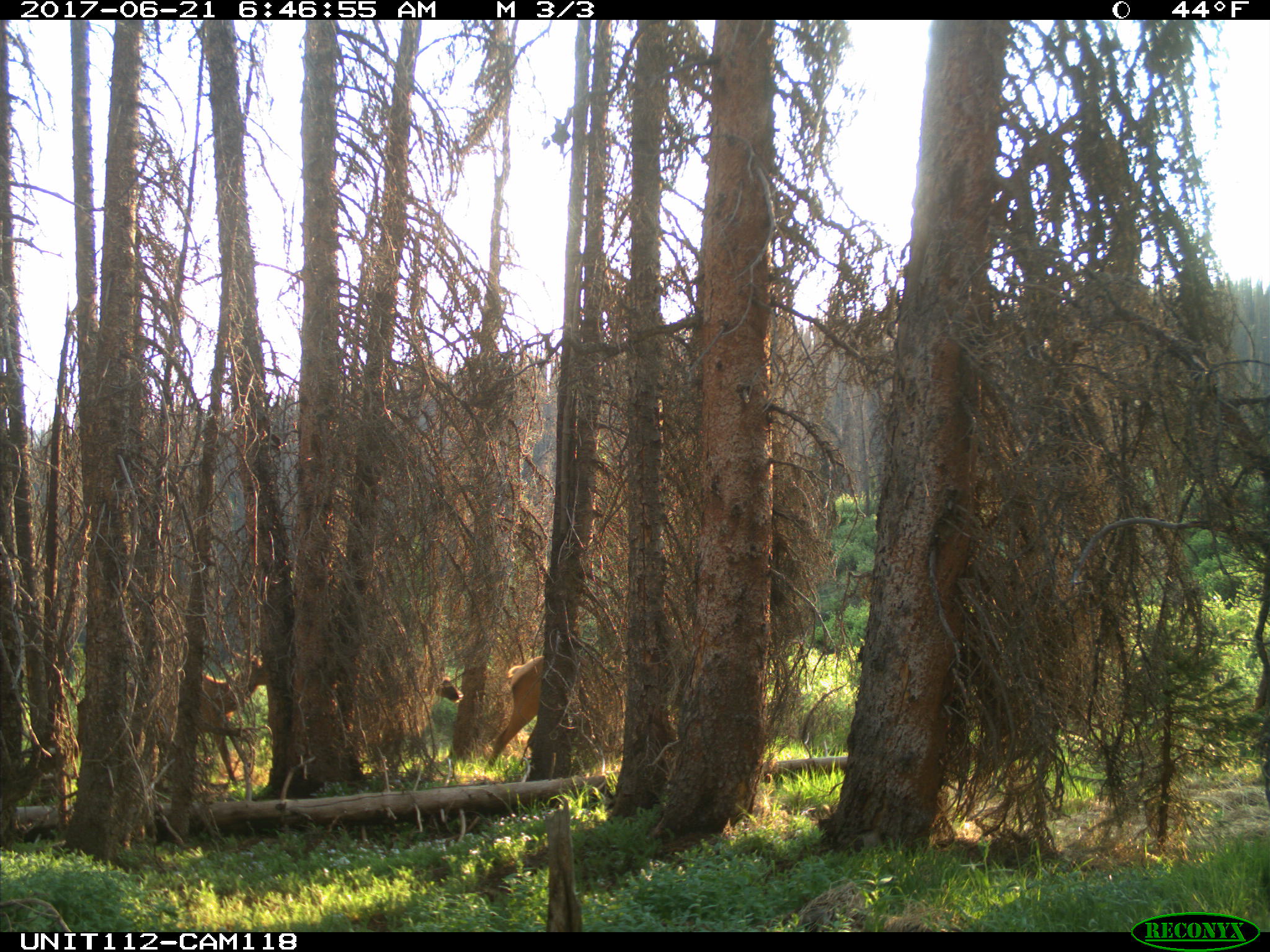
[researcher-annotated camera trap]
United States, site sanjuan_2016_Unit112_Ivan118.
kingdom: Animalia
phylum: Chordata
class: Mammalia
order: Artiodactyla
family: Cervidae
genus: Cervus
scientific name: Cervus elaphus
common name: red deer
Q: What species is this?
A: Cervus elaphus (red deer).